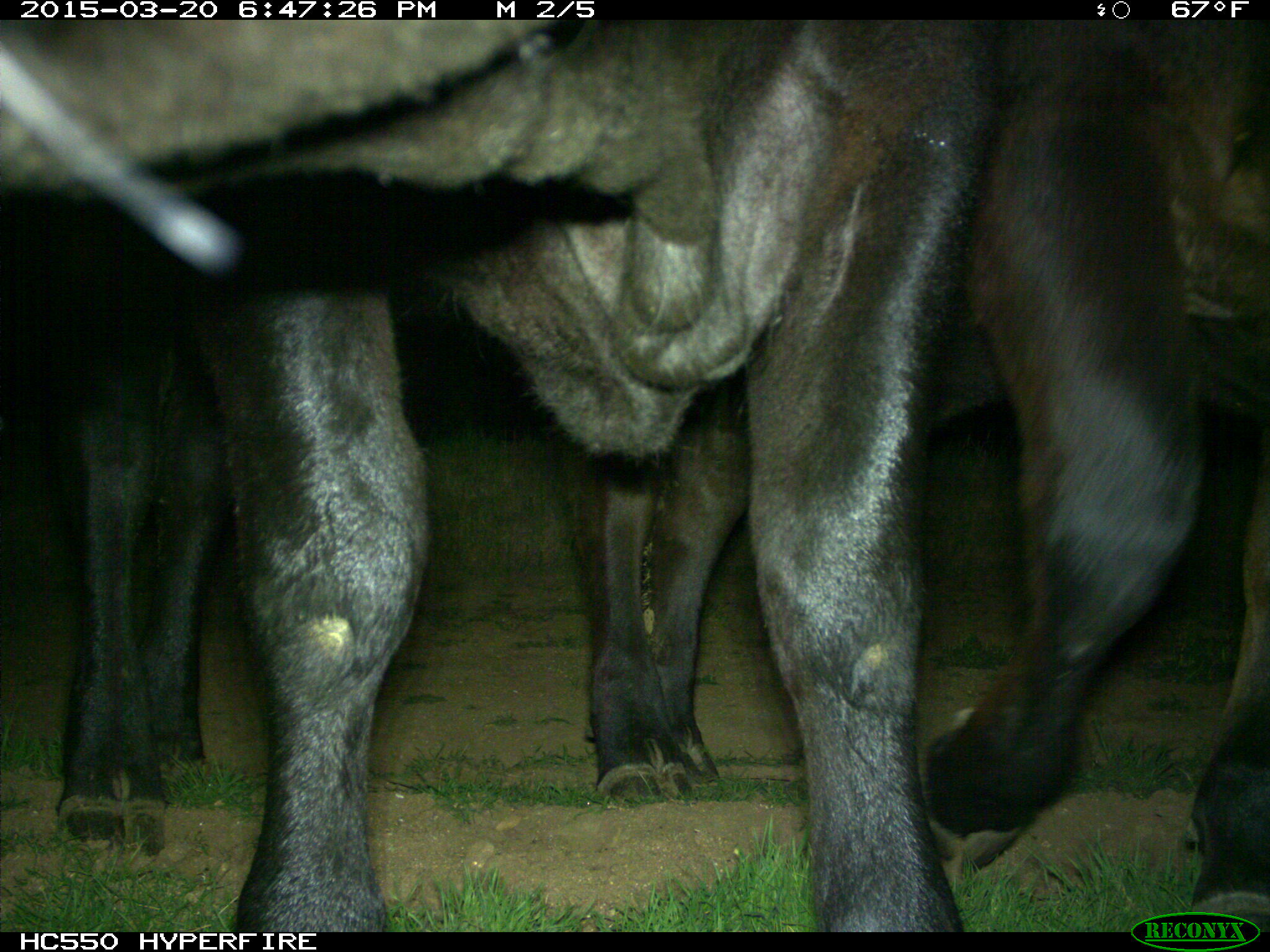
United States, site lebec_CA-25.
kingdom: Animalia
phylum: Chordata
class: Mammalia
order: Artiodactyla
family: Bovidae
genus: Bos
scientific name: Bos taurus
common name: domestic cow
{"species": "Bos taurus (domestic cow)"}